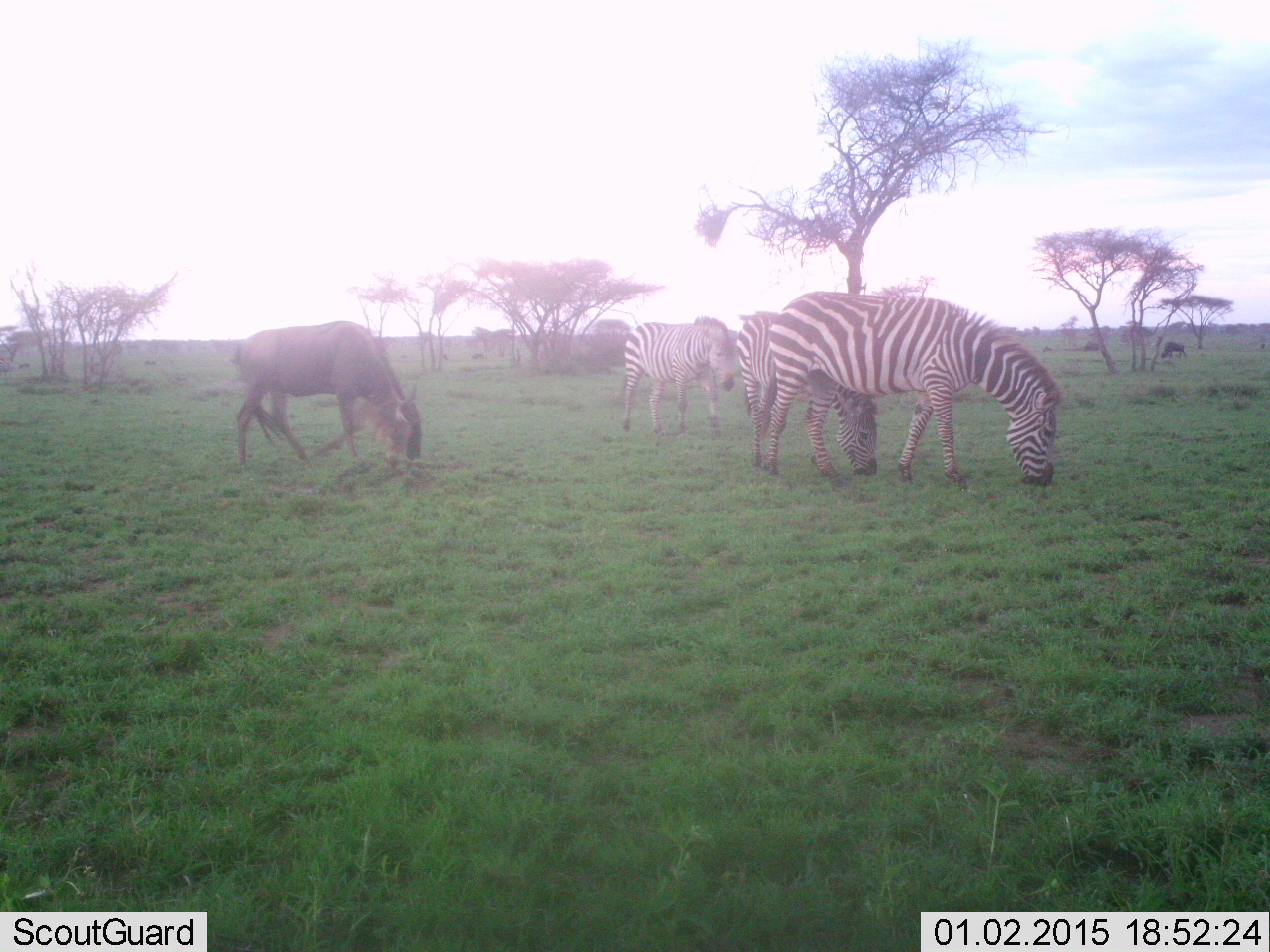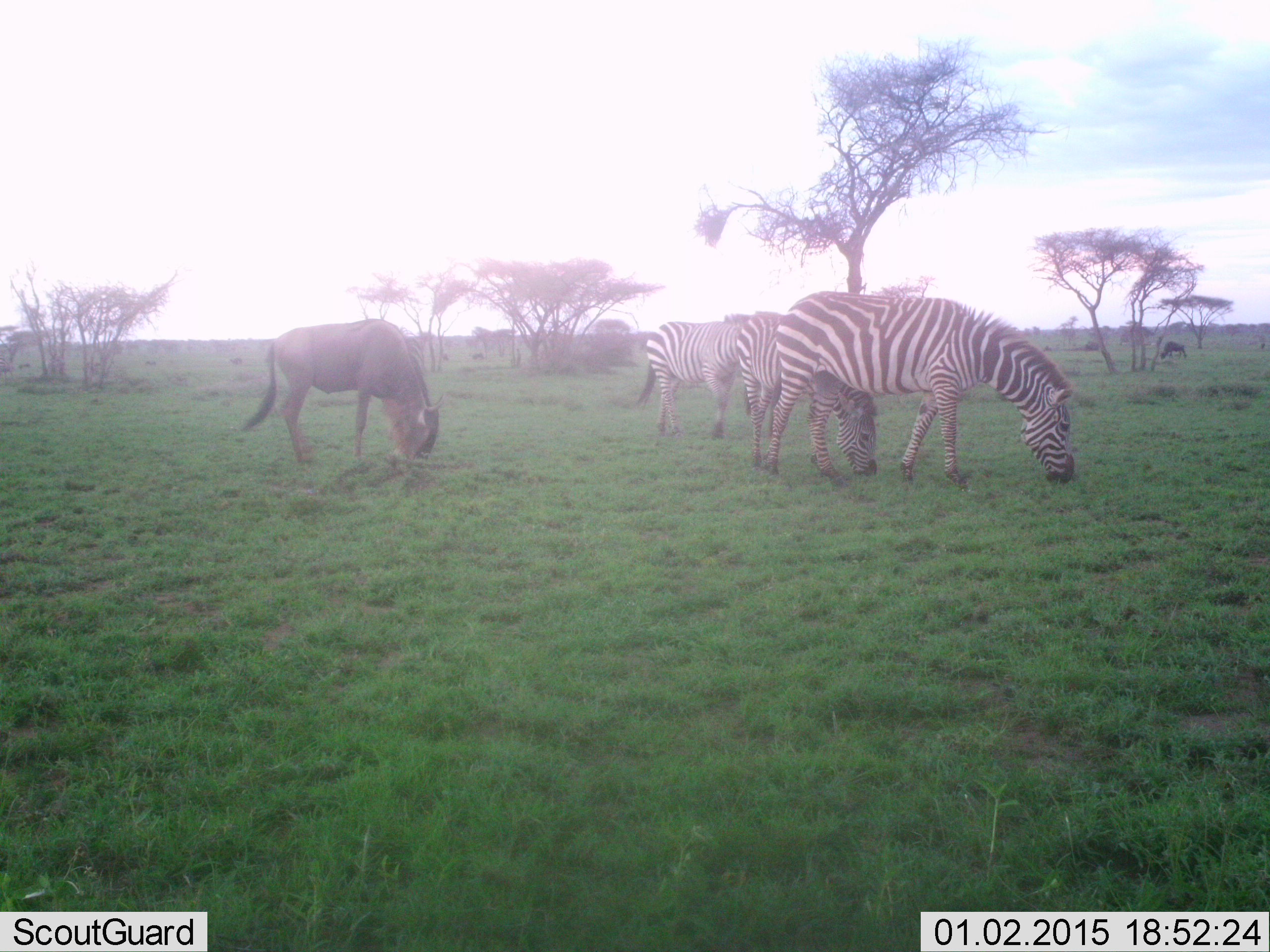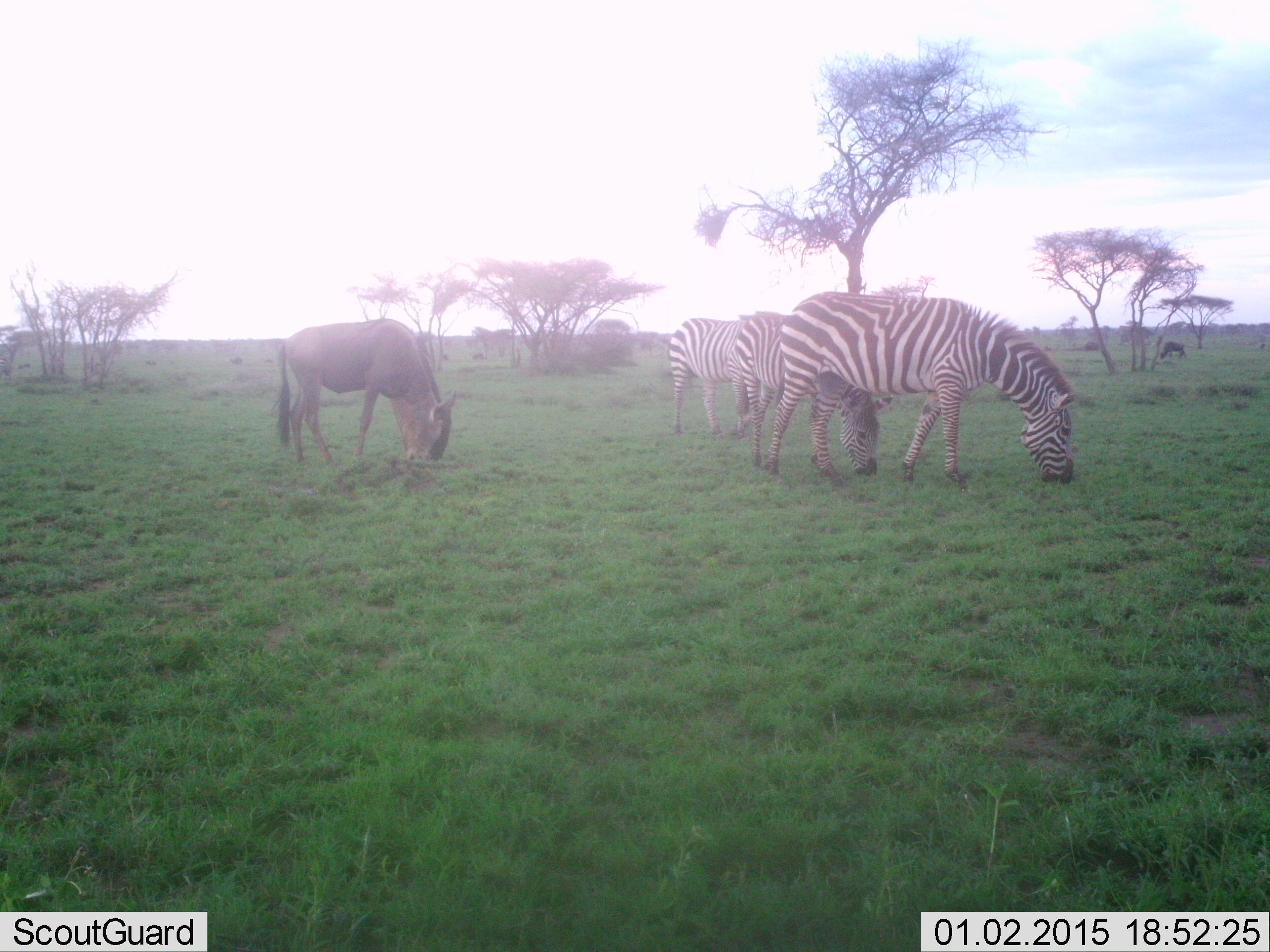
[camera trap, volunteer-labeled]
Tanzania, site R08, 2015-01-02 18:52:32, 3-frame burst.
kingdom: Animalia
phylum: Chordata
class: Mammalia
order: Artiodactyla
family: Bovidae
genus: Connochaetes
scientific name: Connochaetes taurinus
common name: blue wildebeest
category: wildebeest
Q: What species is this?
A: Wildebeest (blue wildebeest) (Connochaetes taurinus).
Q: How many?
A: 2.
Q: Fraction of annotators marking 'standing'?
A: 20%.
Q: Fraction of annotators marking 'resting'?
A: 0%.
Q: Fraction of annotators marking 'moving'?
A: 20%.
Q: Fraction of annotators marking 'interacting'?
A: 0%.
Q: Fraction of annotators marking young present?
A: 0%.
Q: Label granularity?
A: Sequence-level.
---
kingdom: Animalia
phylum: Chordata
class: Mammalia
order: Perissodactyla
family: Equidae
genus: Equus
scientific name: Equus quagga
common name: plains zebra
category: zebra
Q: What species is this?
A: Zebra (plains zebra) (Equus quagga).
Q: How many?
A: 3.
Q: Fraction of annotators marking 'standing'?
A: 20%.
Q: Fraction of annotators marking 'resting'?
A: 0%.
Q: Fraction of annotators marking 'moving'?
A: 30%.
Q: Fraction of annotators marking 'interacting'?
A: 0%.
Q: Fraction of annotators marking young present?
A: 10%.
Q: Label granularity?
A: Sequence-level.